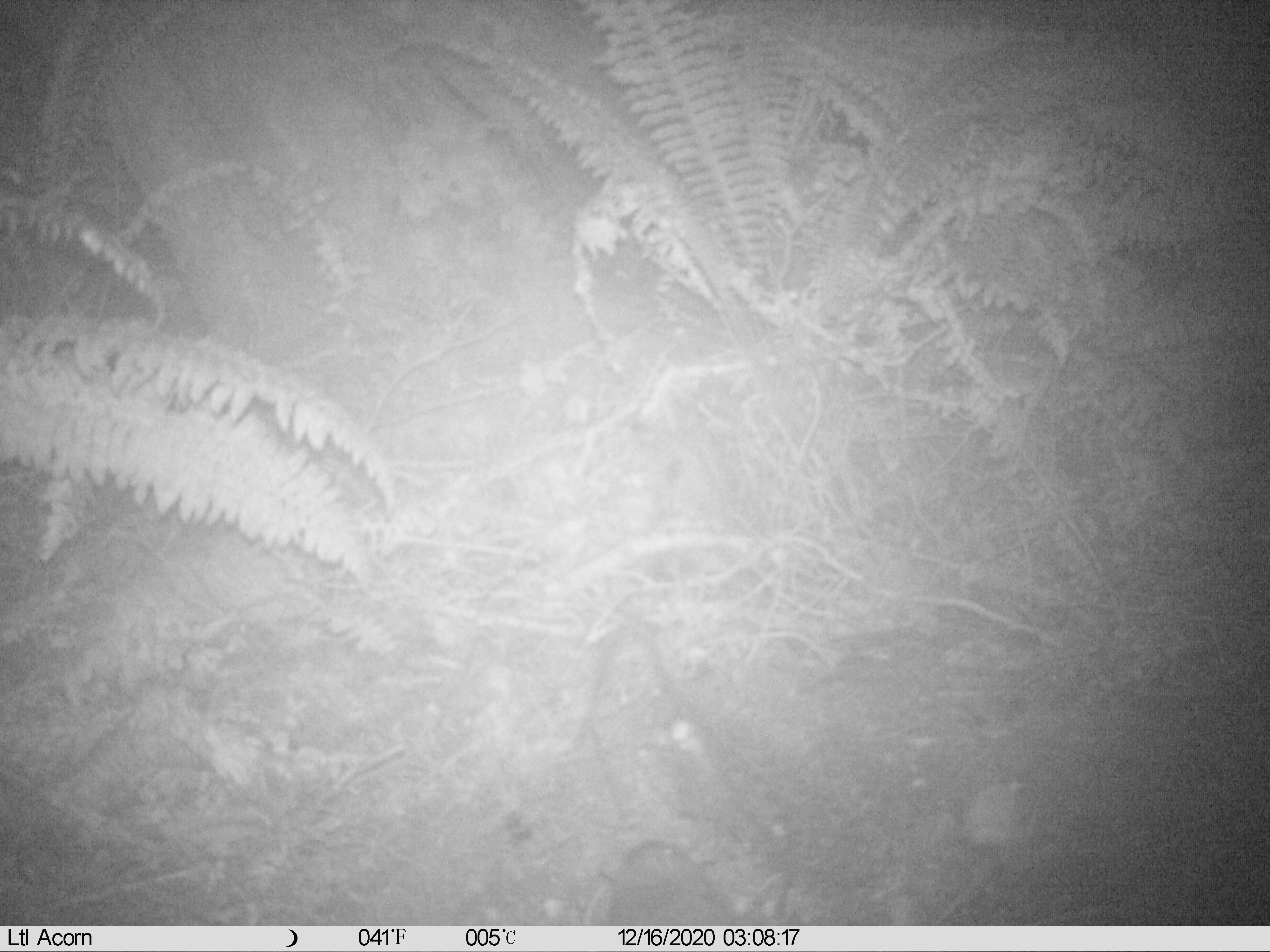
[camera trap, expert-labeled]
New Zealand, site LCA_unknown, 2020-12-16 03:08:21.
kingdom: Animalia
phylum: Chordata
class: Mammalia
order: Rodentia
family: Muridae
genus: Rattus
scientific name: Rattus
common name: rat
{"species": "rat (Rattus)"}